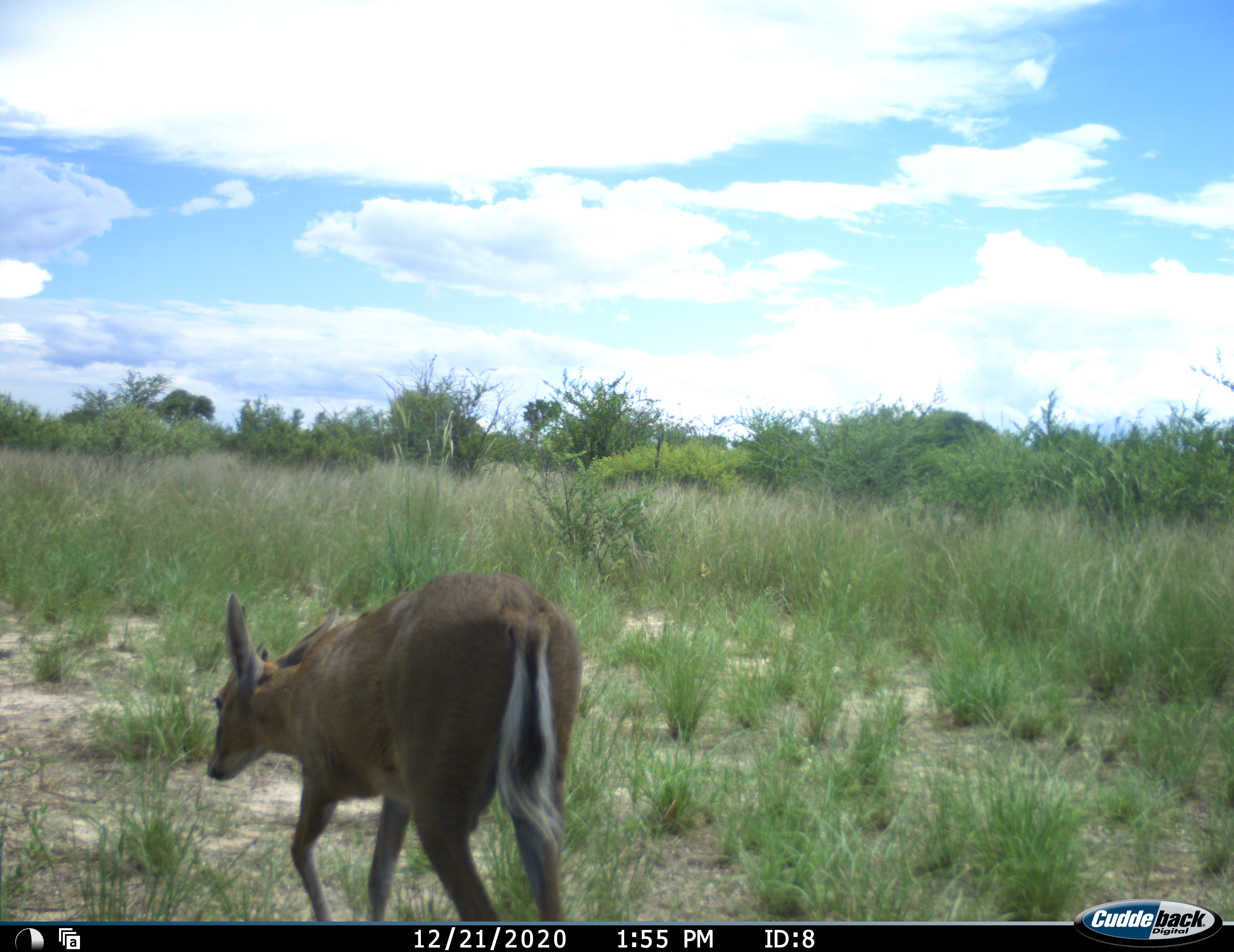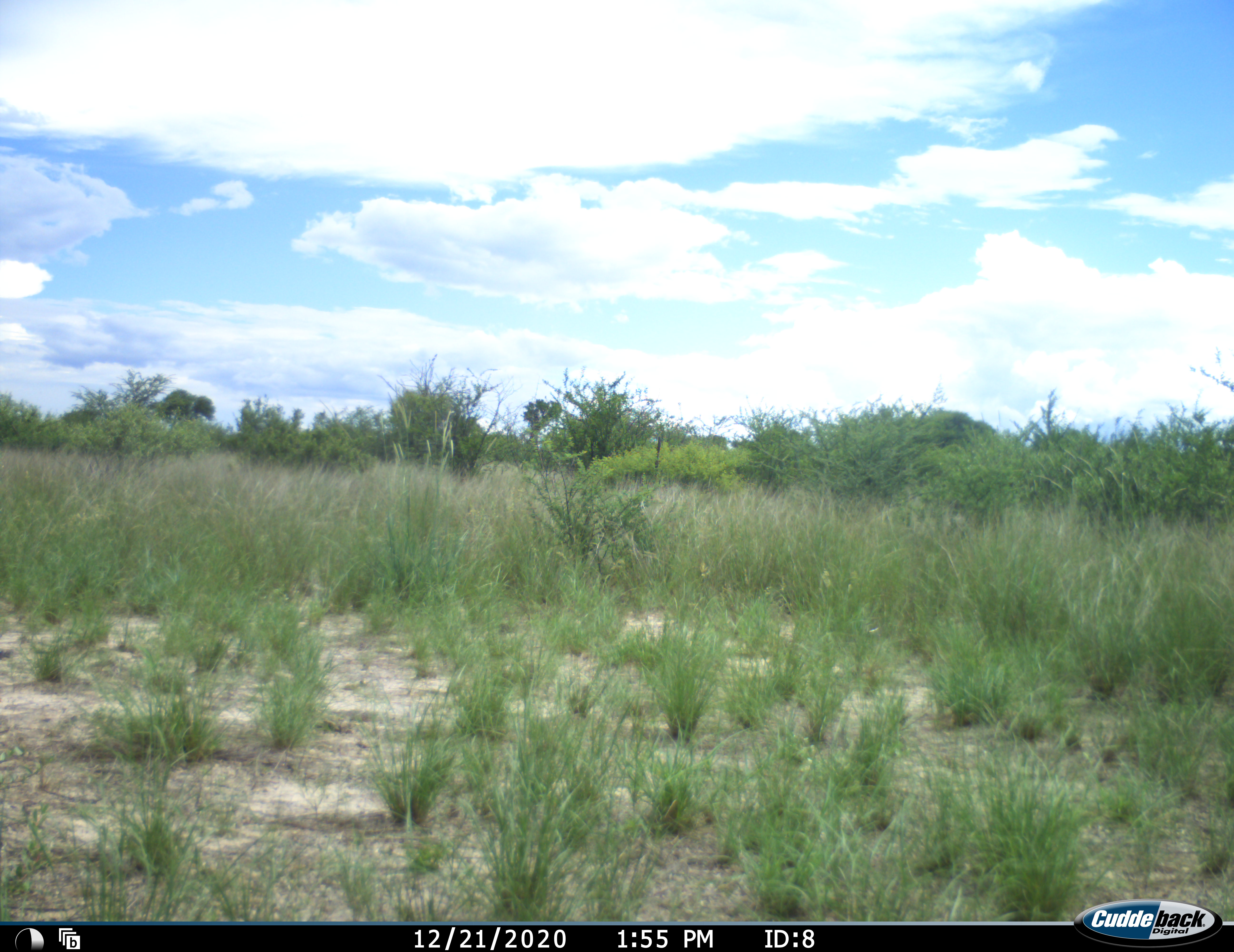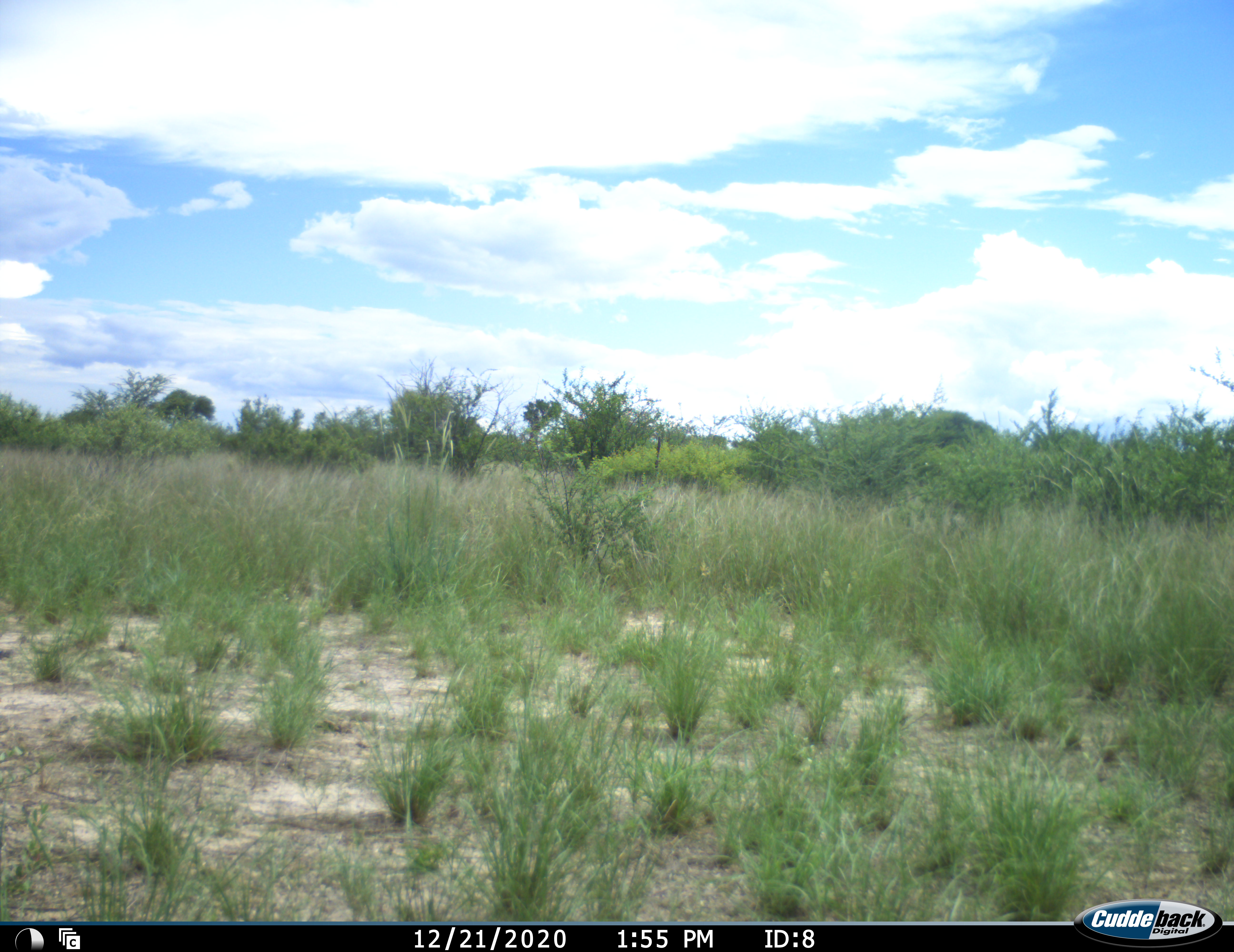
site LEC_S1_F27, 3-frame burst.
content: unidentified animal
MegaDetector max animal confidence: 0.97